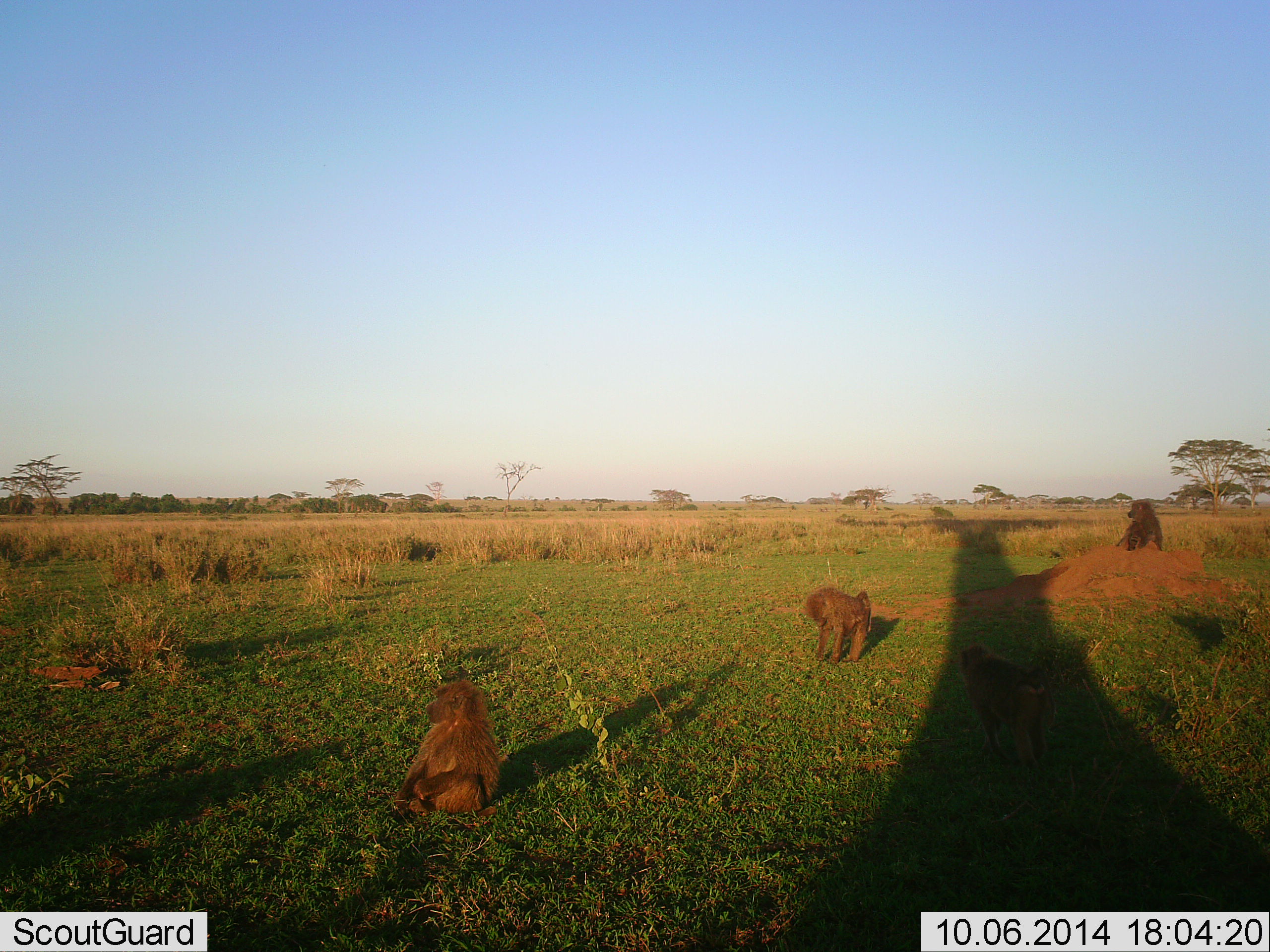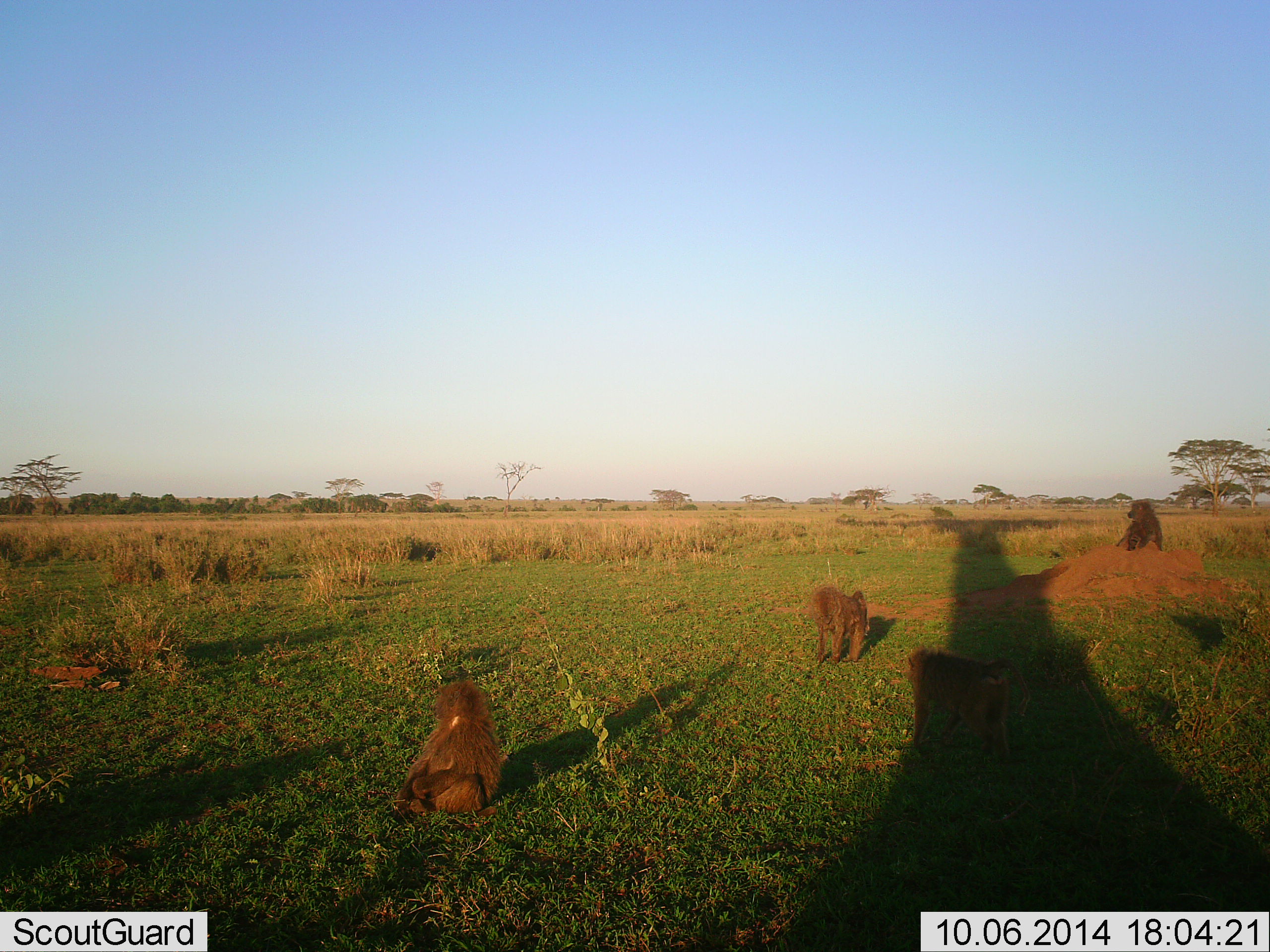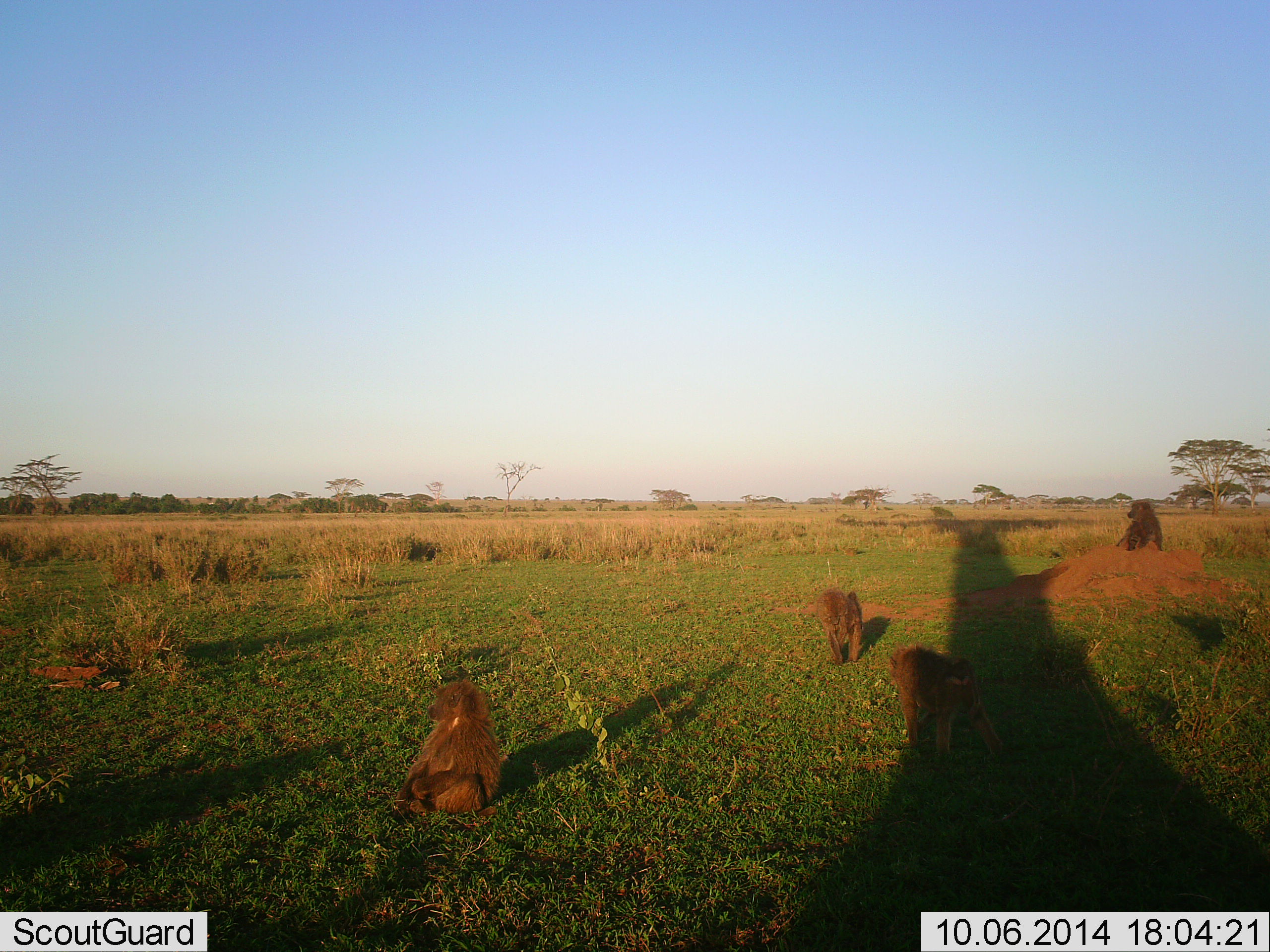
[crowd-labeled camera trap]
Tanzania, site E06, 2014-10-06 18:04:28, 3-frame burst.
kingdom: Animalia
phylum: Chordata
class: Mammalia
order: Primates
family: Cercopithecidae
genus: Papio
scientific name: Papio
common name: baboon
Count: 4.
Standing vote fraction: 50%.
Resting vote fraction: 90%.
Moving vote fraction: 50%.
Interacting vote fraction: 0%.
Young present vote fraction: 0%.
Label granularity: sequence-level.